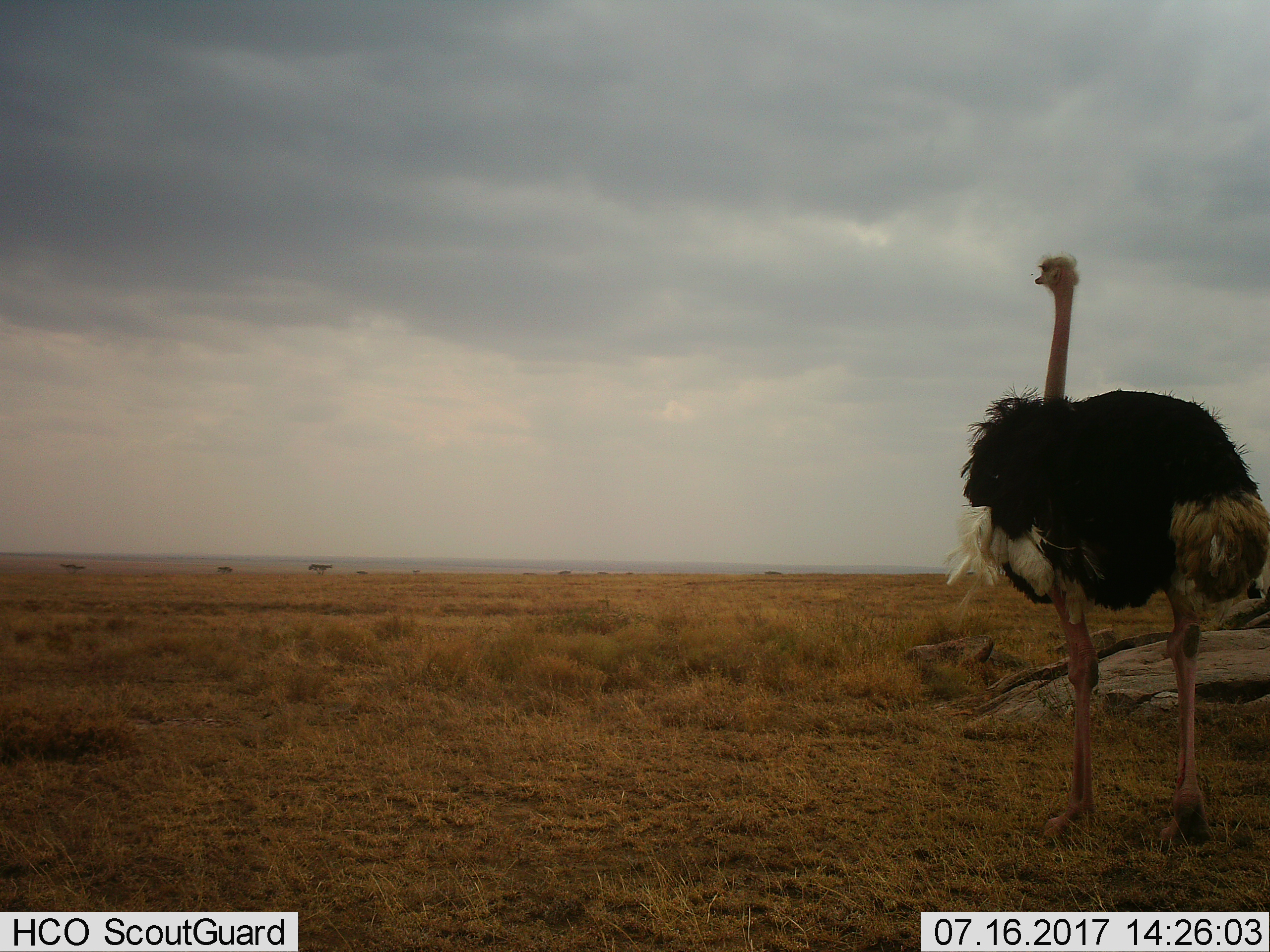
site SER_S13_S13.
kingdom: Animalia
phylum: Chordata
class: Aves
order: Struthioniformes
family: Struthionidae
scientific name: Struthionidae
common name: ostrich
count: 1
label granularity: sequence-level